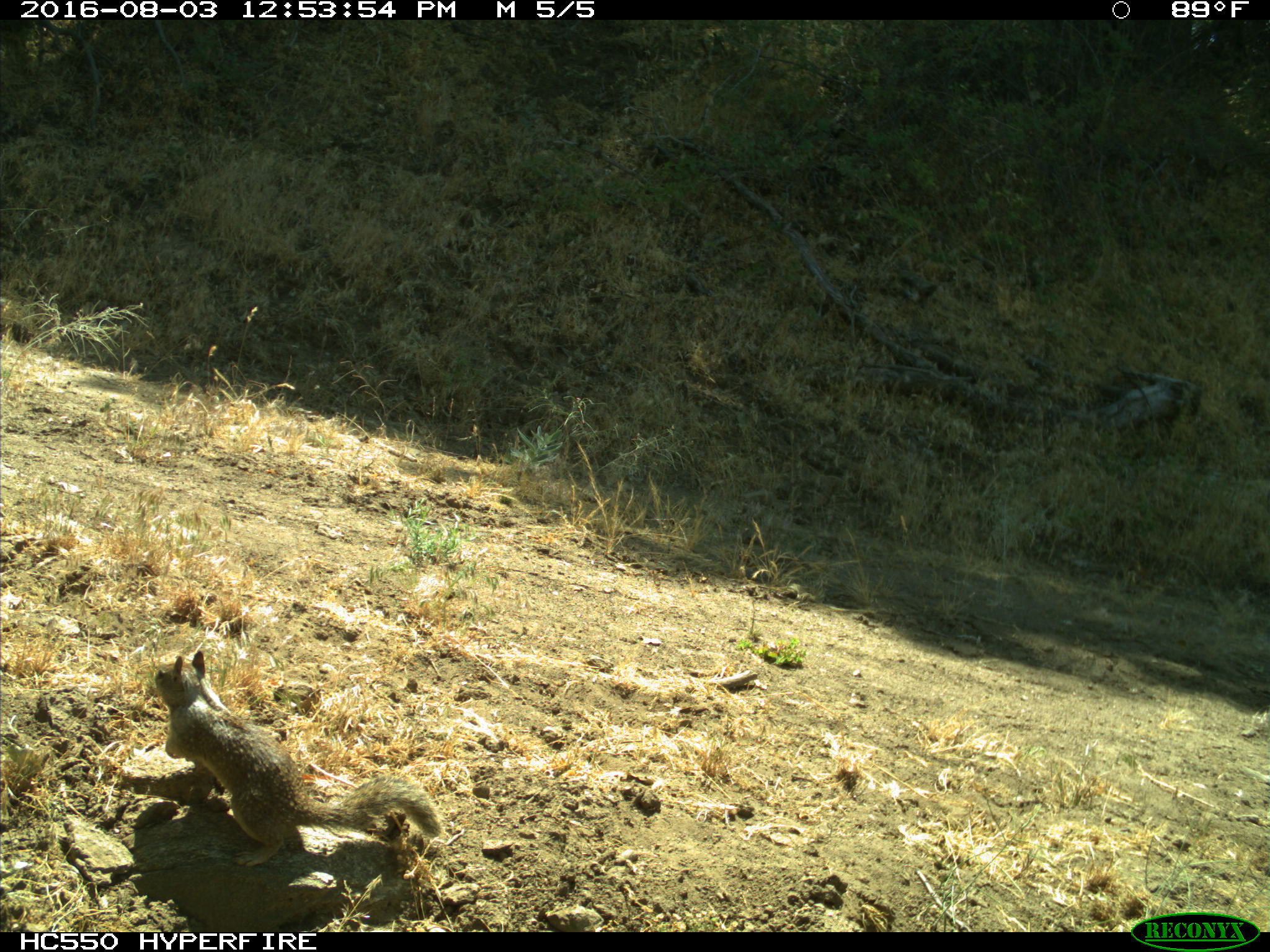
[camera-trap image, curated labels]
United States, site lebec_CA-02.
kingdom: Animalia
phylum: Chordata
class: Mammalia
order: Rodentia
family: Sciuridae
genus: Otospermophilus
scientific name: Otospermophilus beecheyi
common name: california ground squirrel